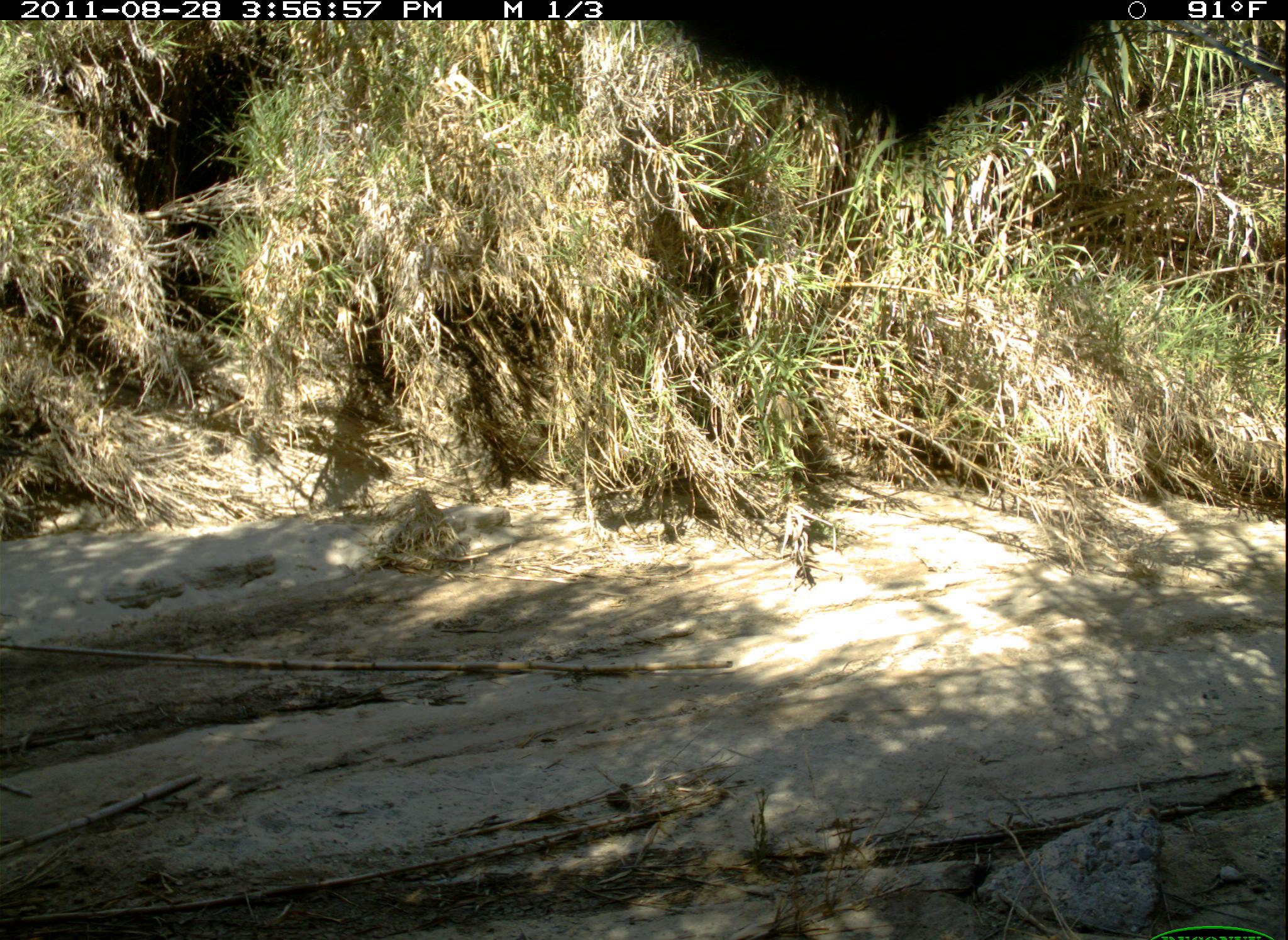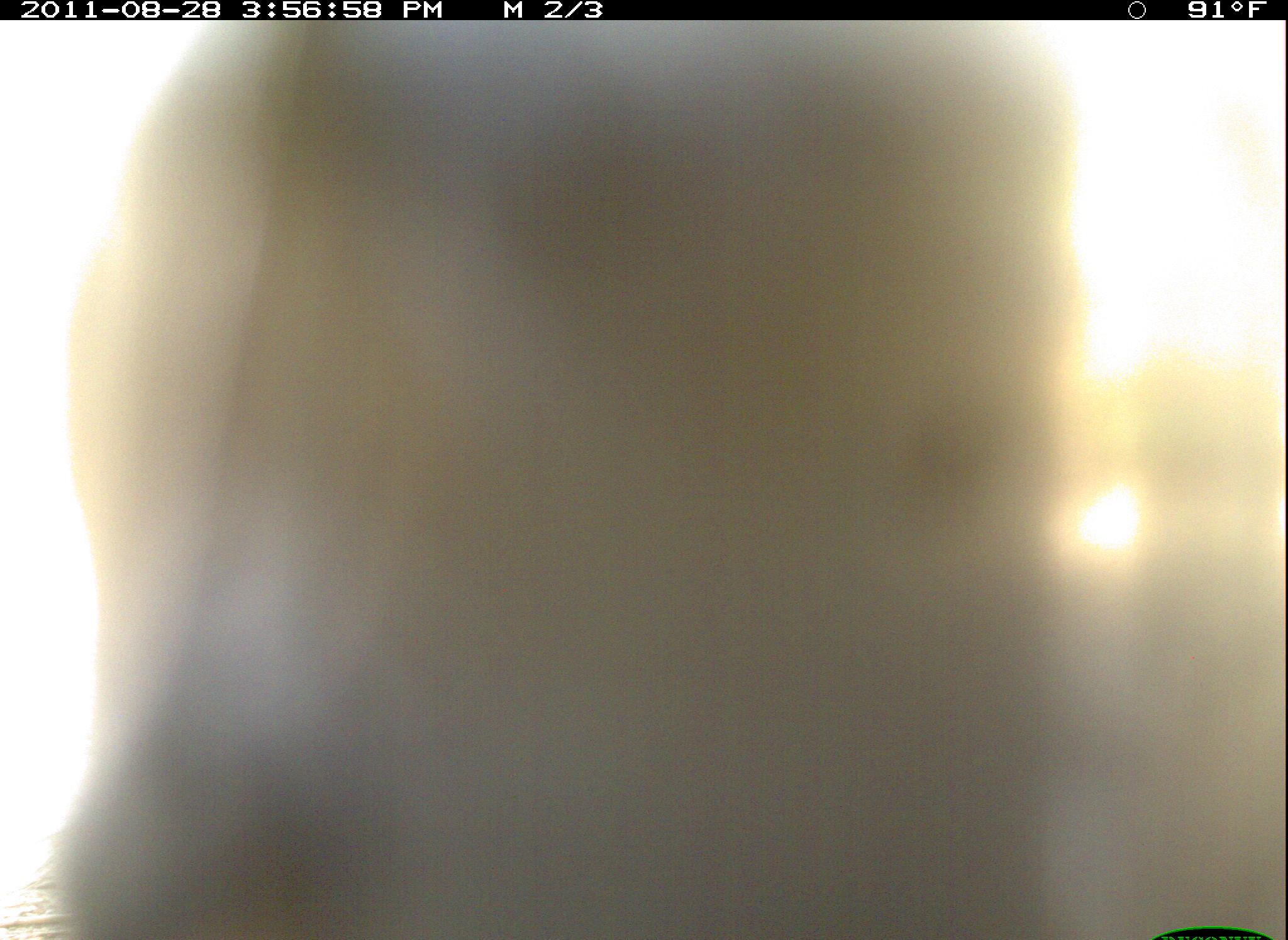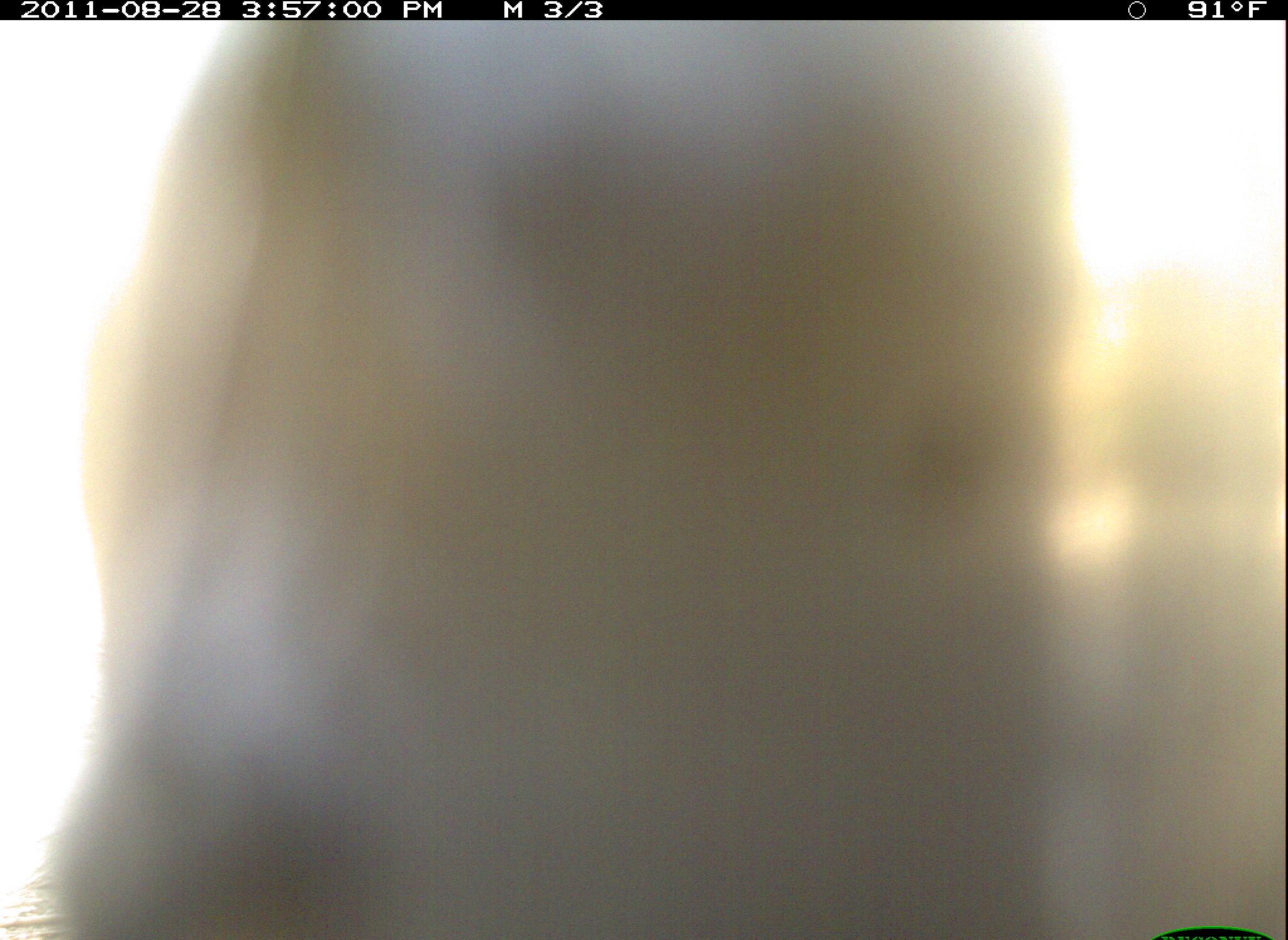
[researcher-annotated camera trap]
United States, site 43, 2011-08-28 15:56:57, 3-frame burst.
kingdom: Animalia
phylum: Chordata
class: Aves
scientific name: Aves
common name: bird